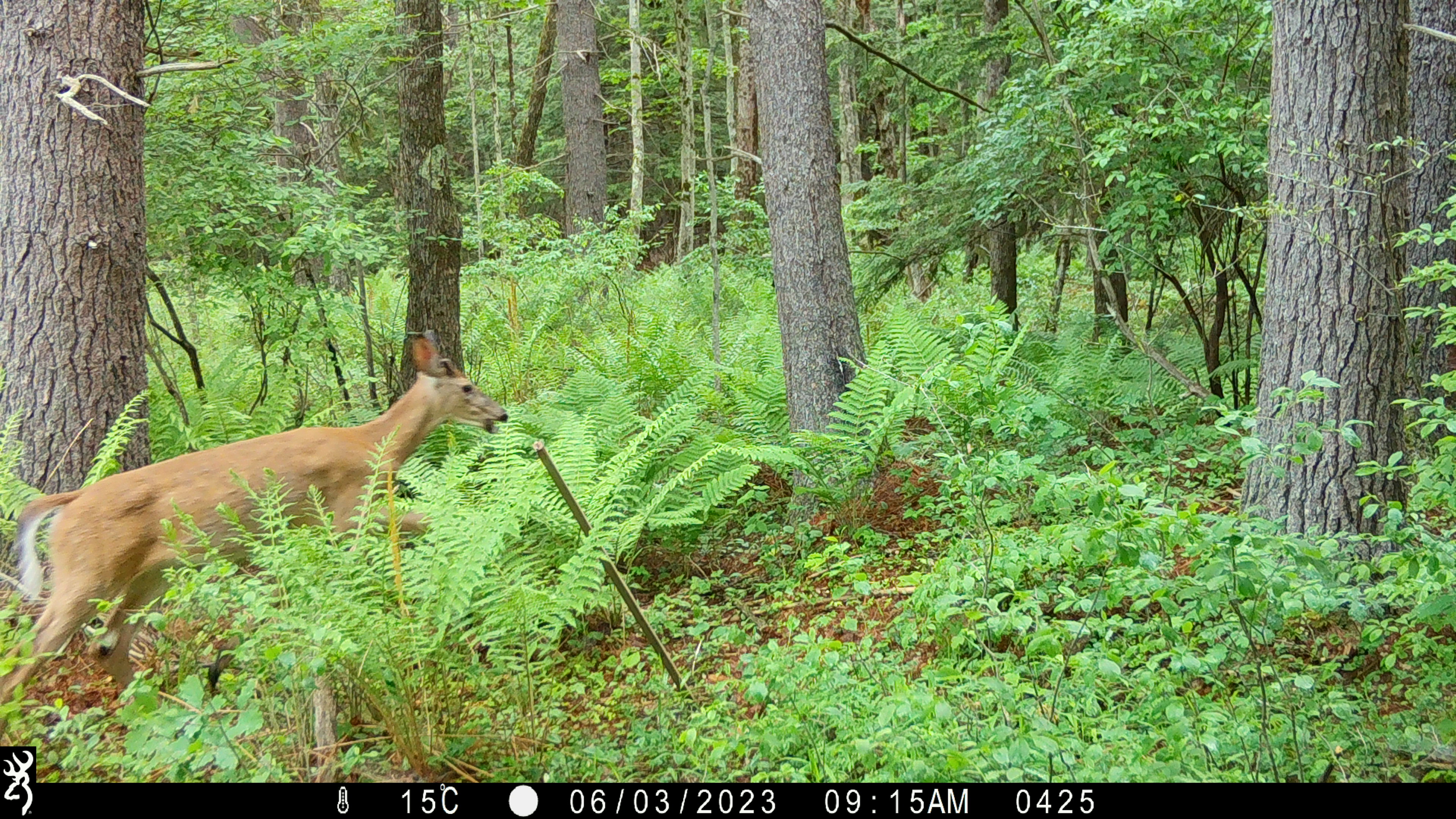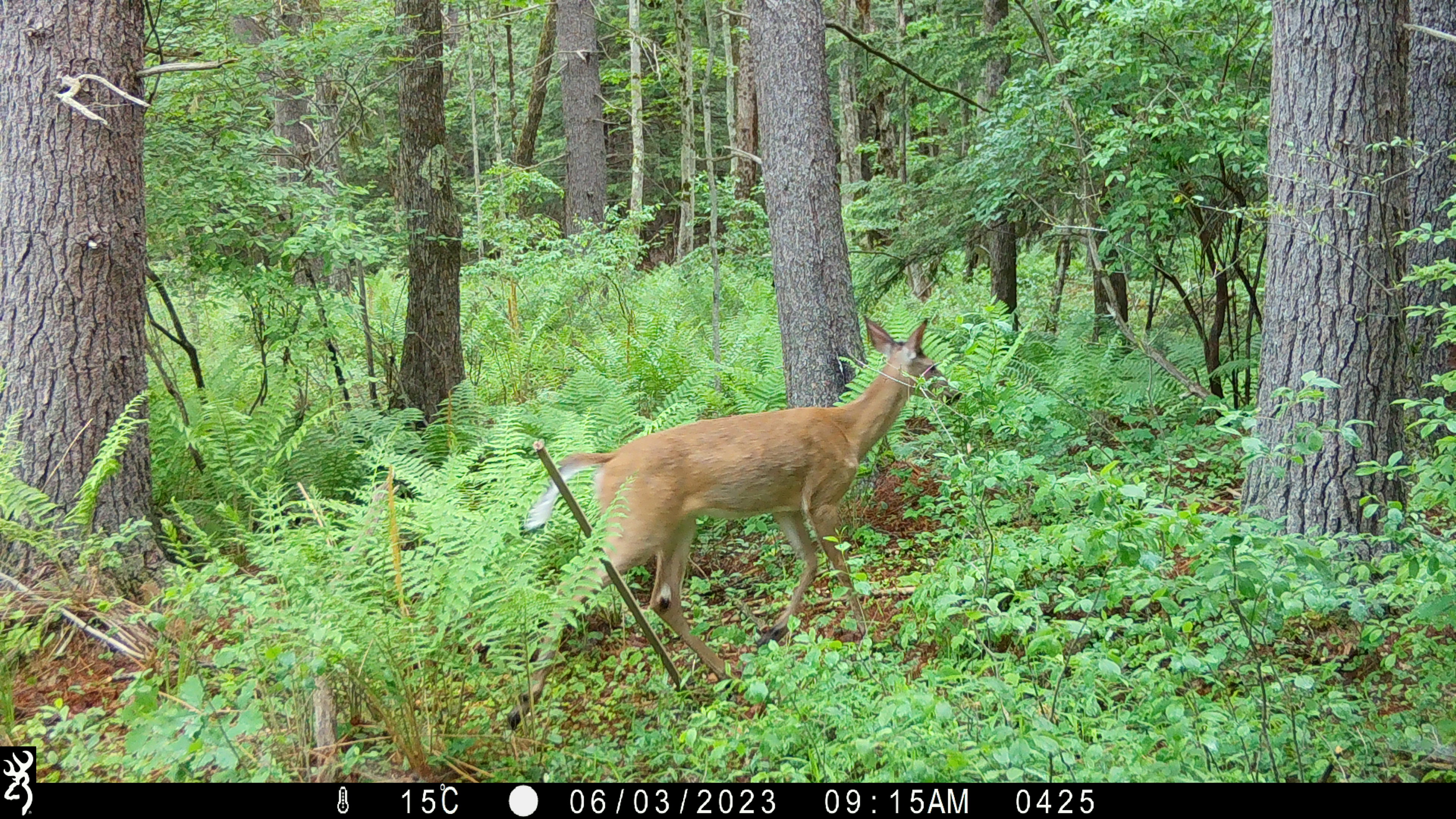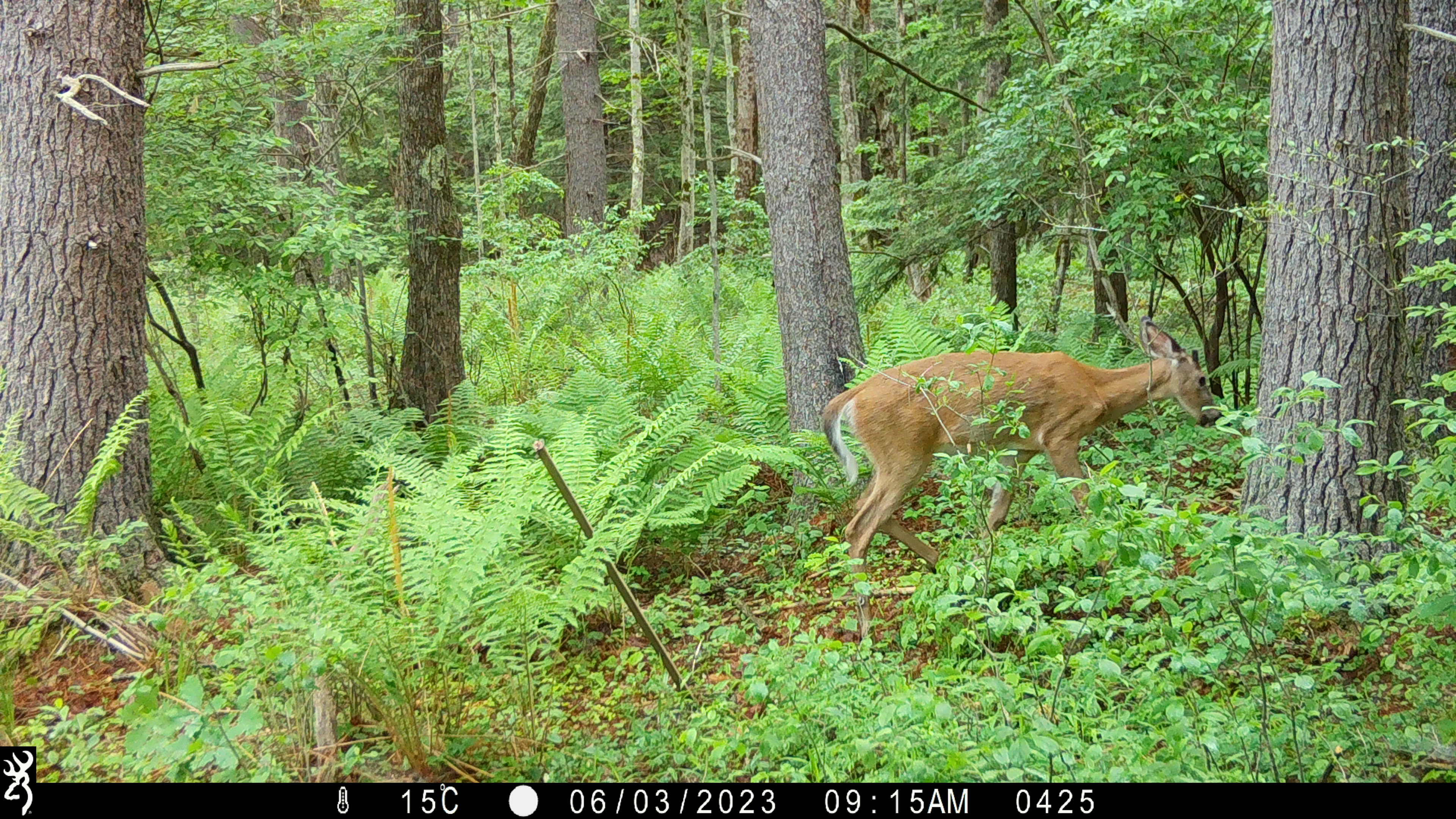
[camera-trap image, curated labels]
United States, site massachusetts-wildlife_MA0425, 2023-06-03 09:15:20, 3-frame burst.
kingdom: Animalia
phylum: Chordata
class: Mammalia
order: Artiodactyla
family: Cervidae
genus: Odocoileus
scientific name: Odocoileus virginianus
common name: white-tailed deer